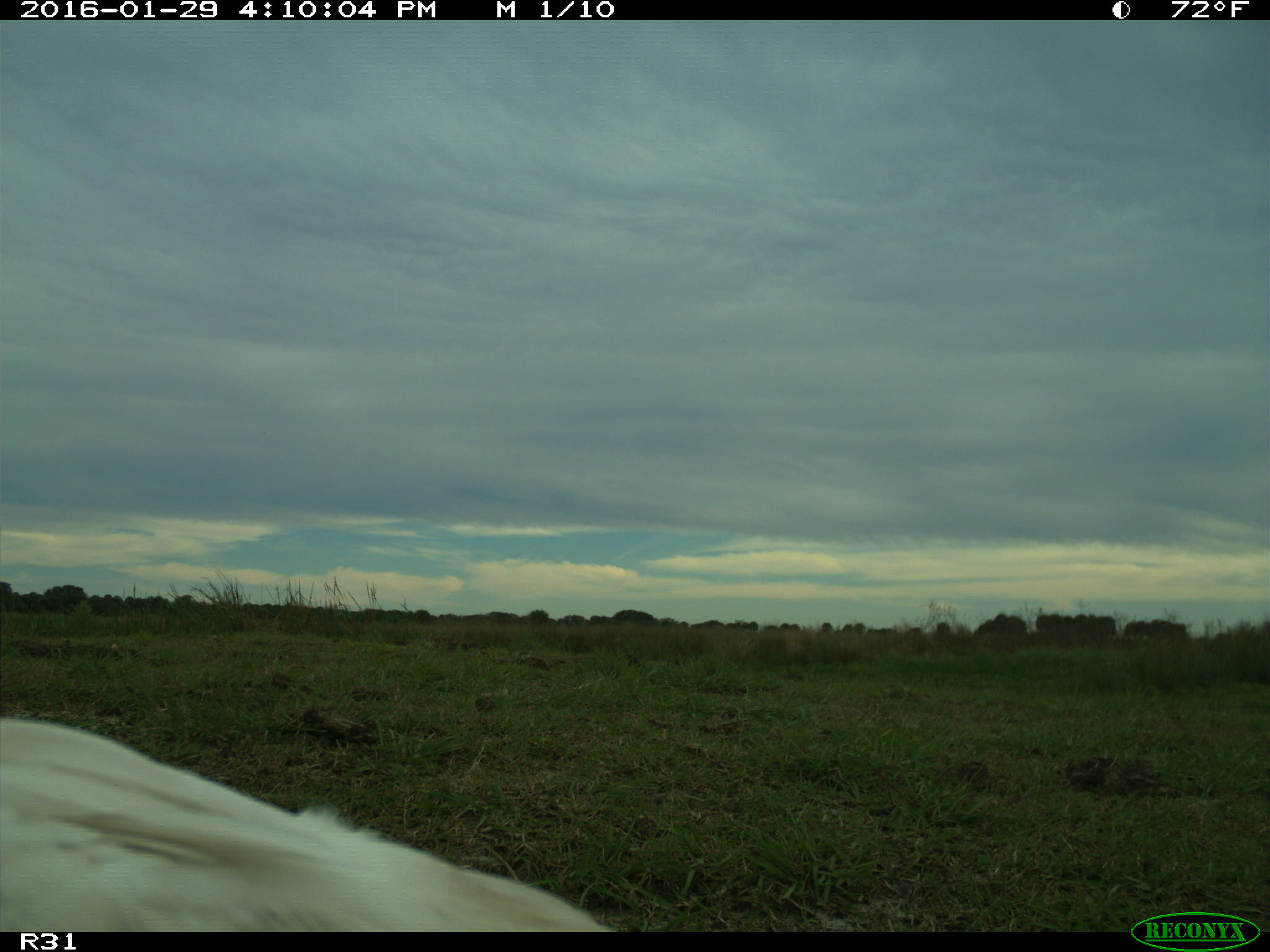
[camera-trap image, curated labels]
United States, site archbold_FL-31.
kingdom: Animalia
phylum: Chordata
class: Aves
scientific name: Aves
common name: birds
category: unidentified bird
Unidentified bird (birds) (Aves).